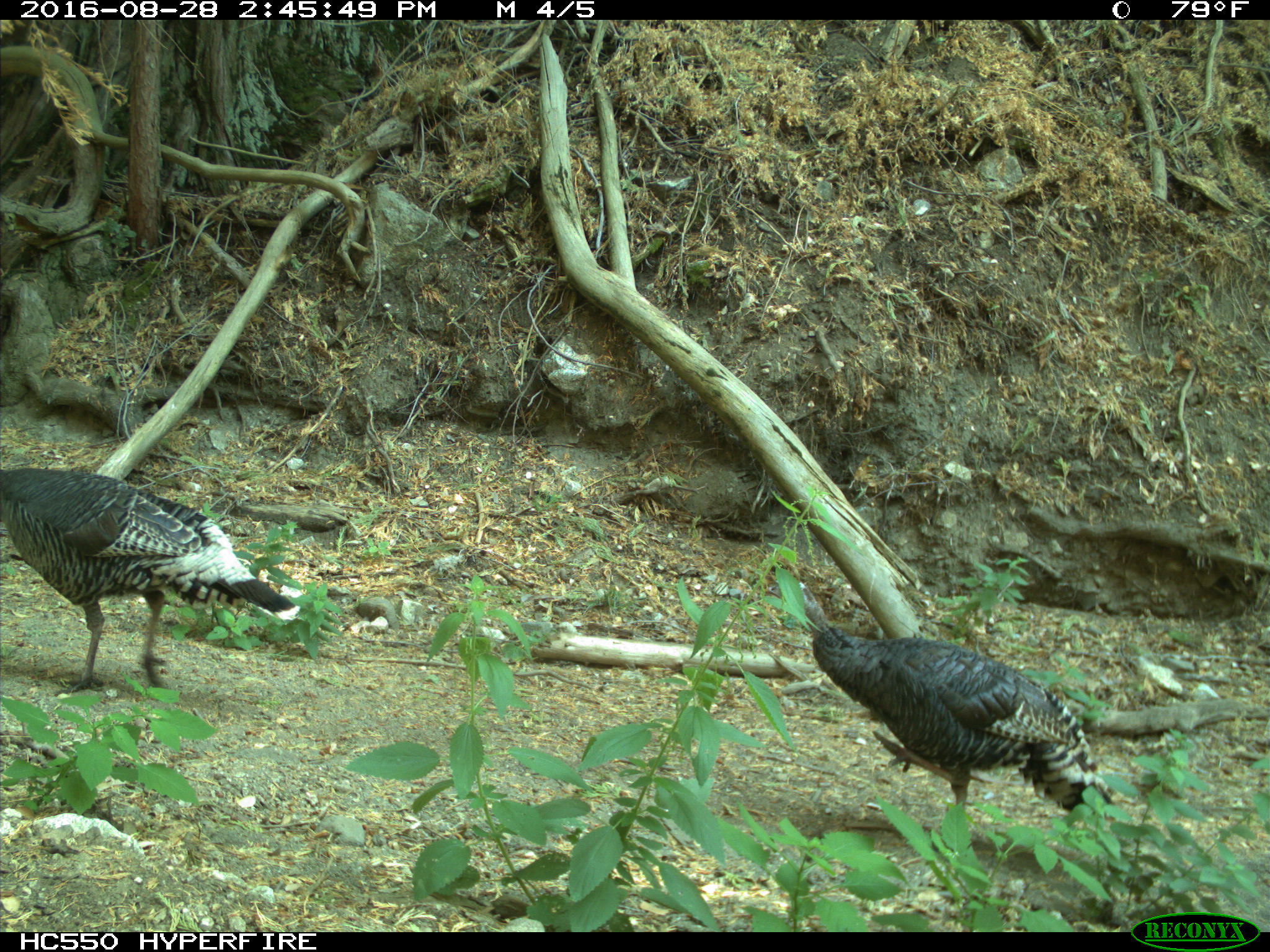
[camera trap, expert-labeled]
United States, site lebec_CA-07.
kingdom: Animalia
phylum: Chordata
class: Aves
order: Galliformes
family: Phasianidae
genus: Meleagris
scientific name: Meleagris gallopavo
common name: wild turkey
Meleagris gallopavo (wild turkey).